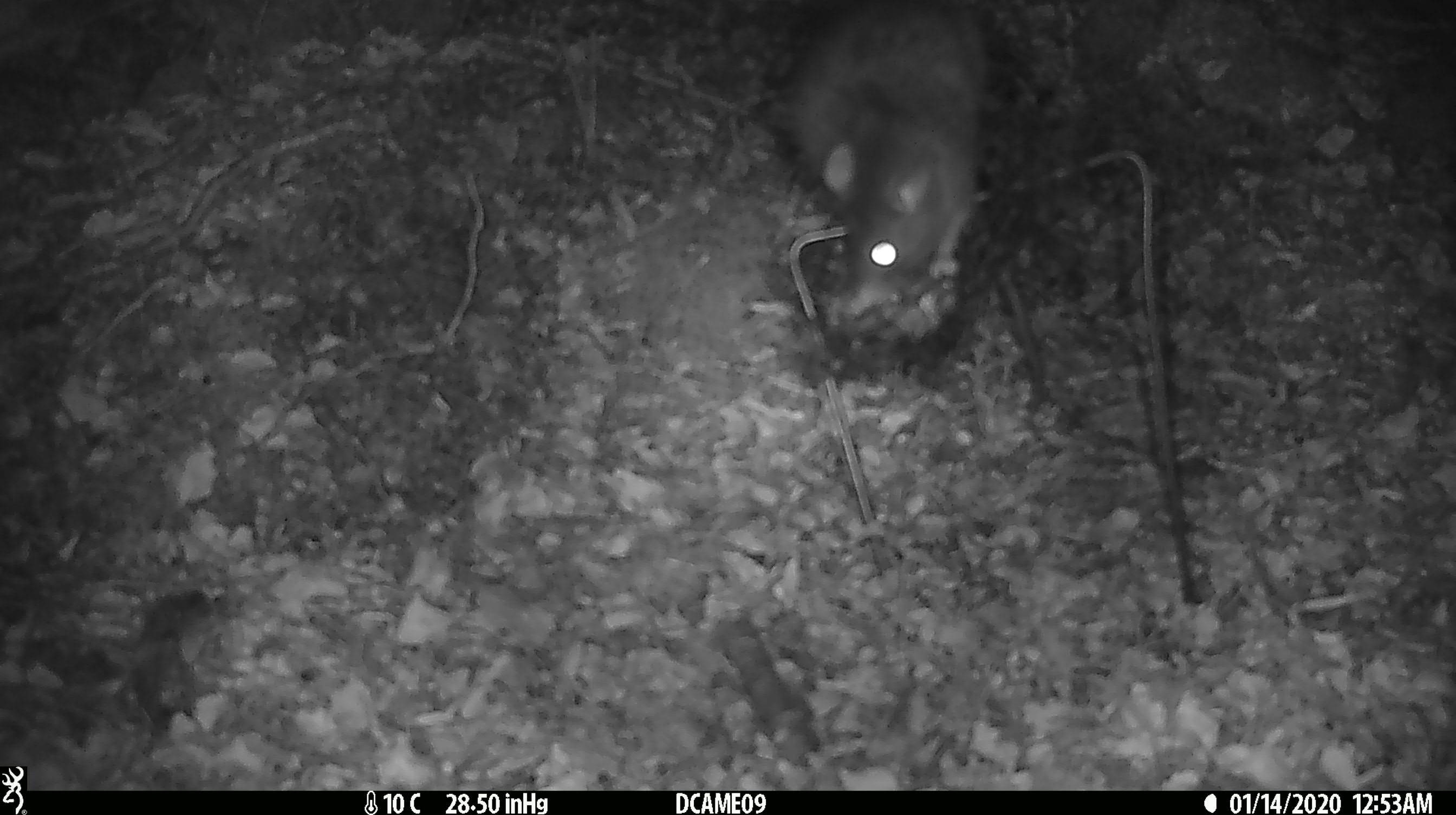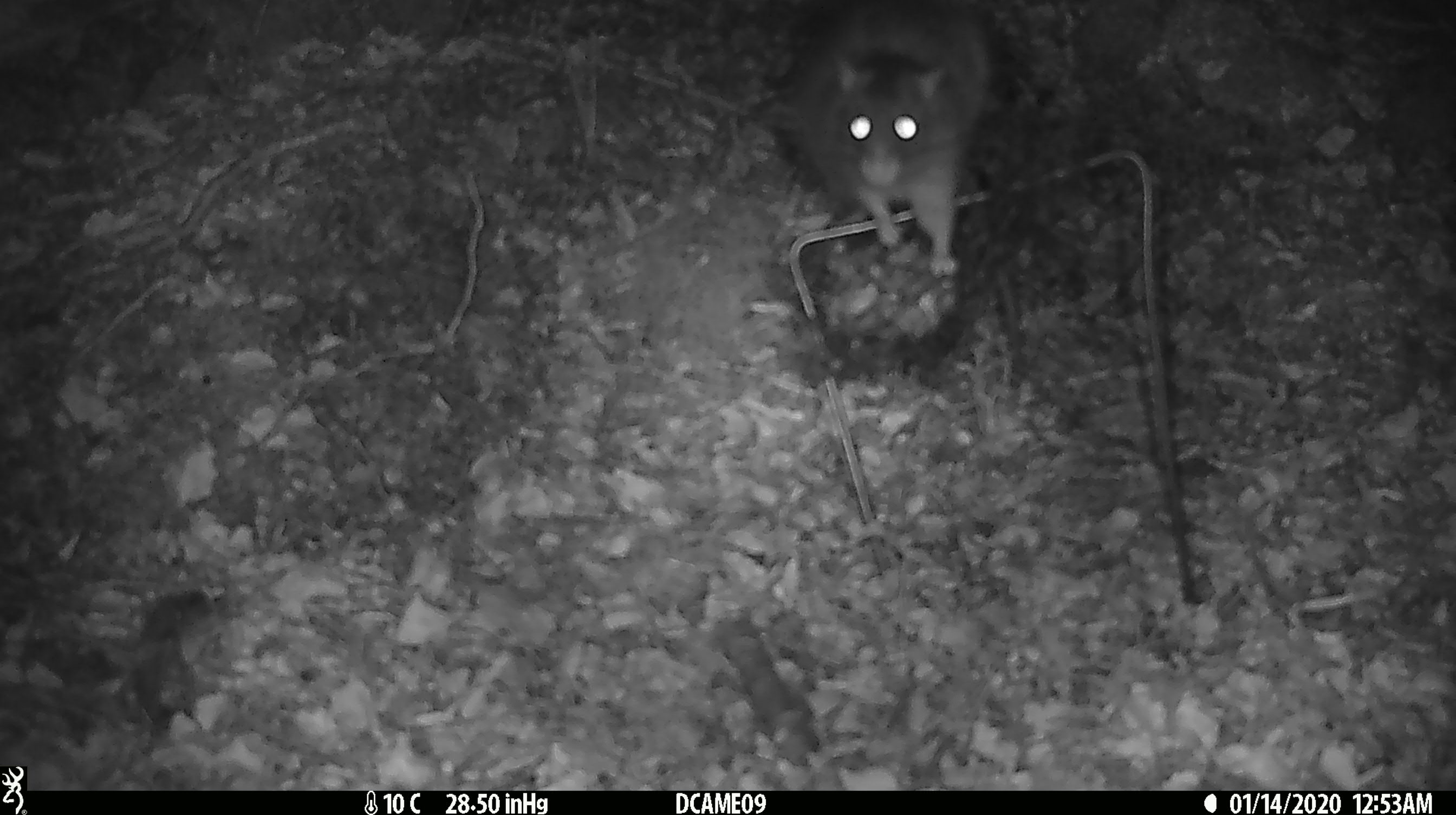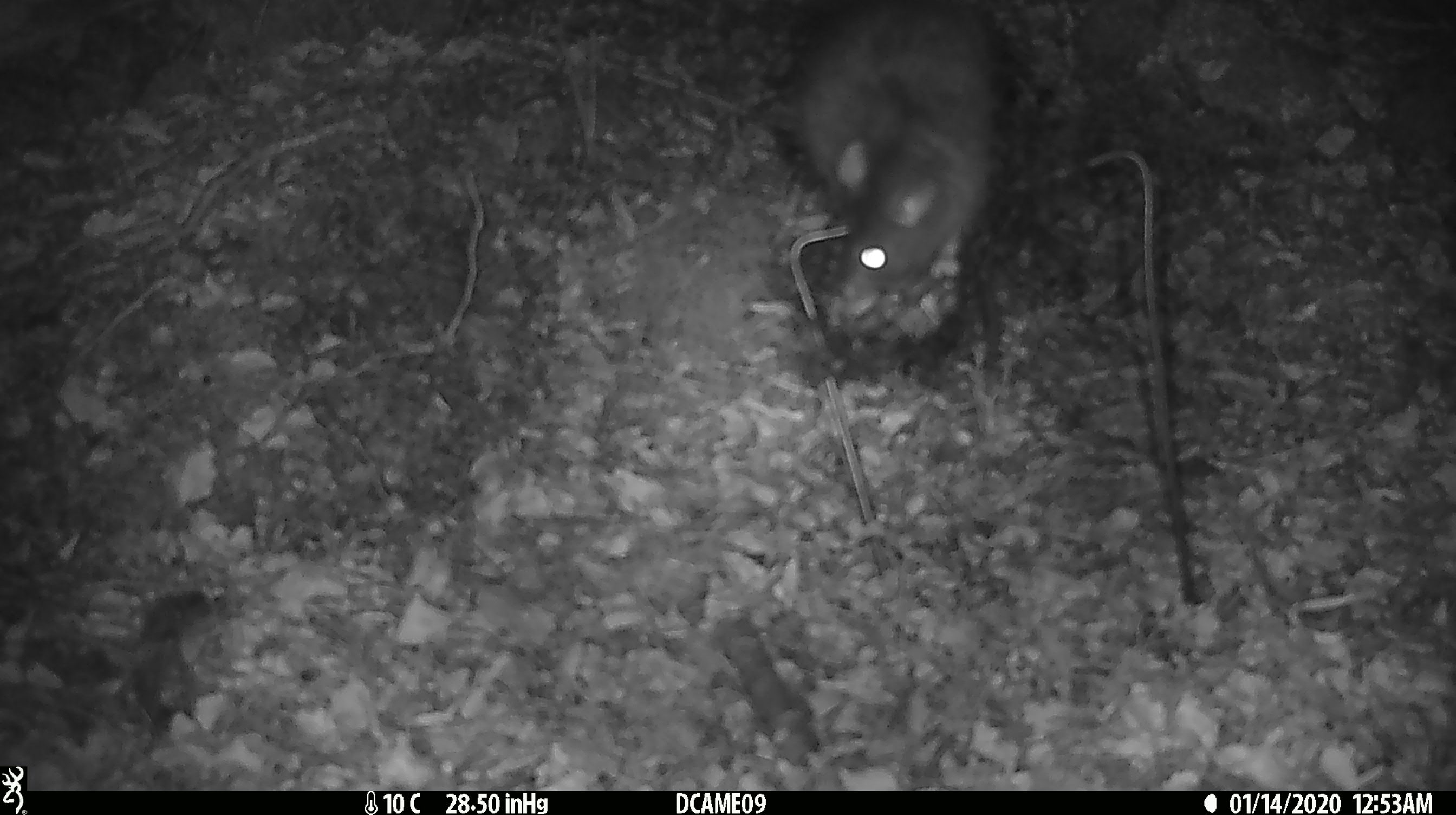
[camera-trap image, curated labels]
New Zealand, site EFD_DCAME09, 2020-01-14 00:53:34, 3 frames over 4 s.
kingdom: Animalia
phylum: Chordata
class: Mammalia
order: Rodentia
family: Muridae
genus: Rattus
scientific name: Rattus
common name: rat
Rat (Rattus).